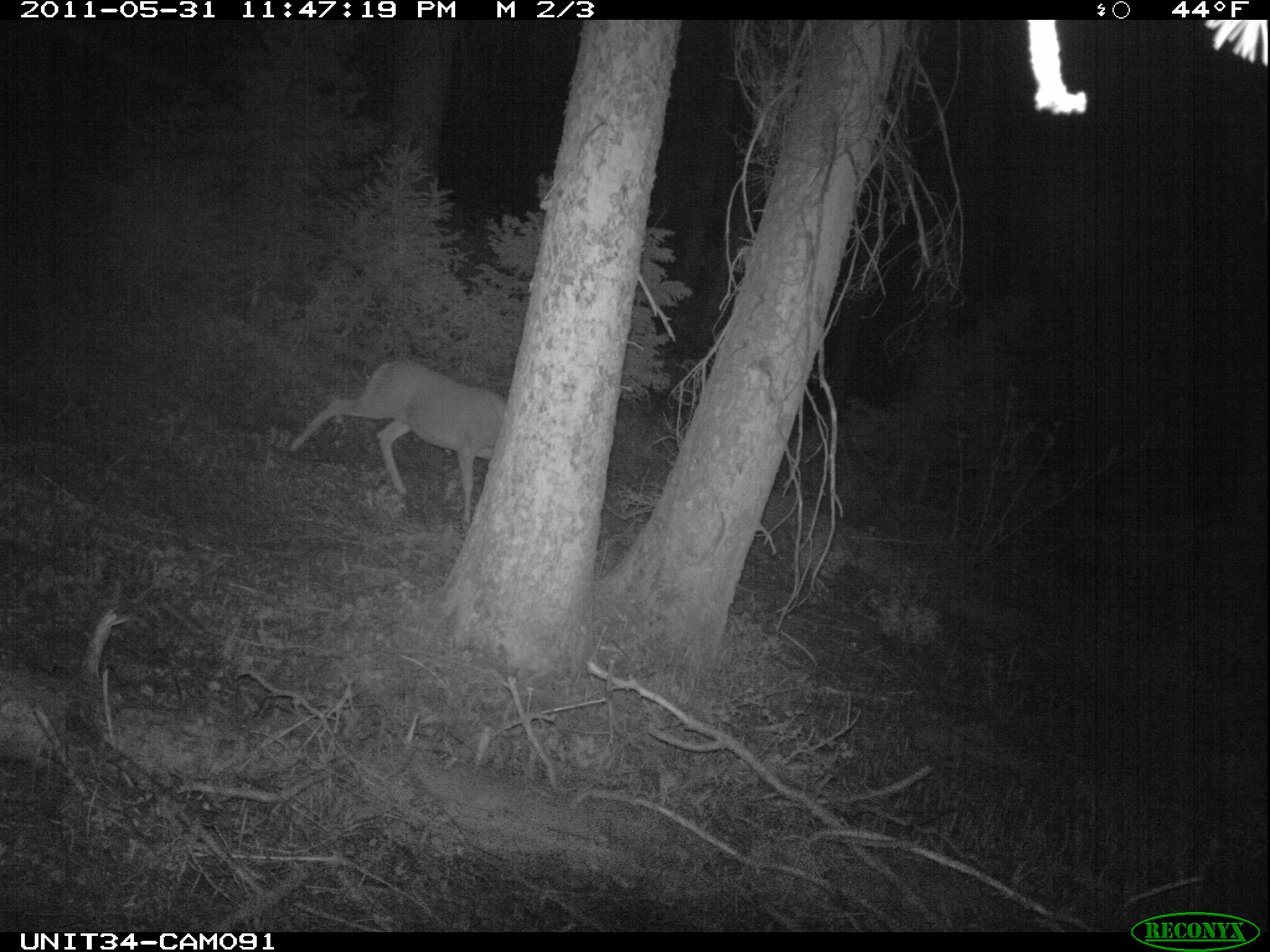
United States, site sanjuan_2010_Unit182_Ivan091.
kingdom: Animalia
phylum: Chordata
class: Mammalia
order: Artiodactyla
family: Cervidae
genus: Odocoileus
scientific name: Odocoileus hemionus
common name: mule deer